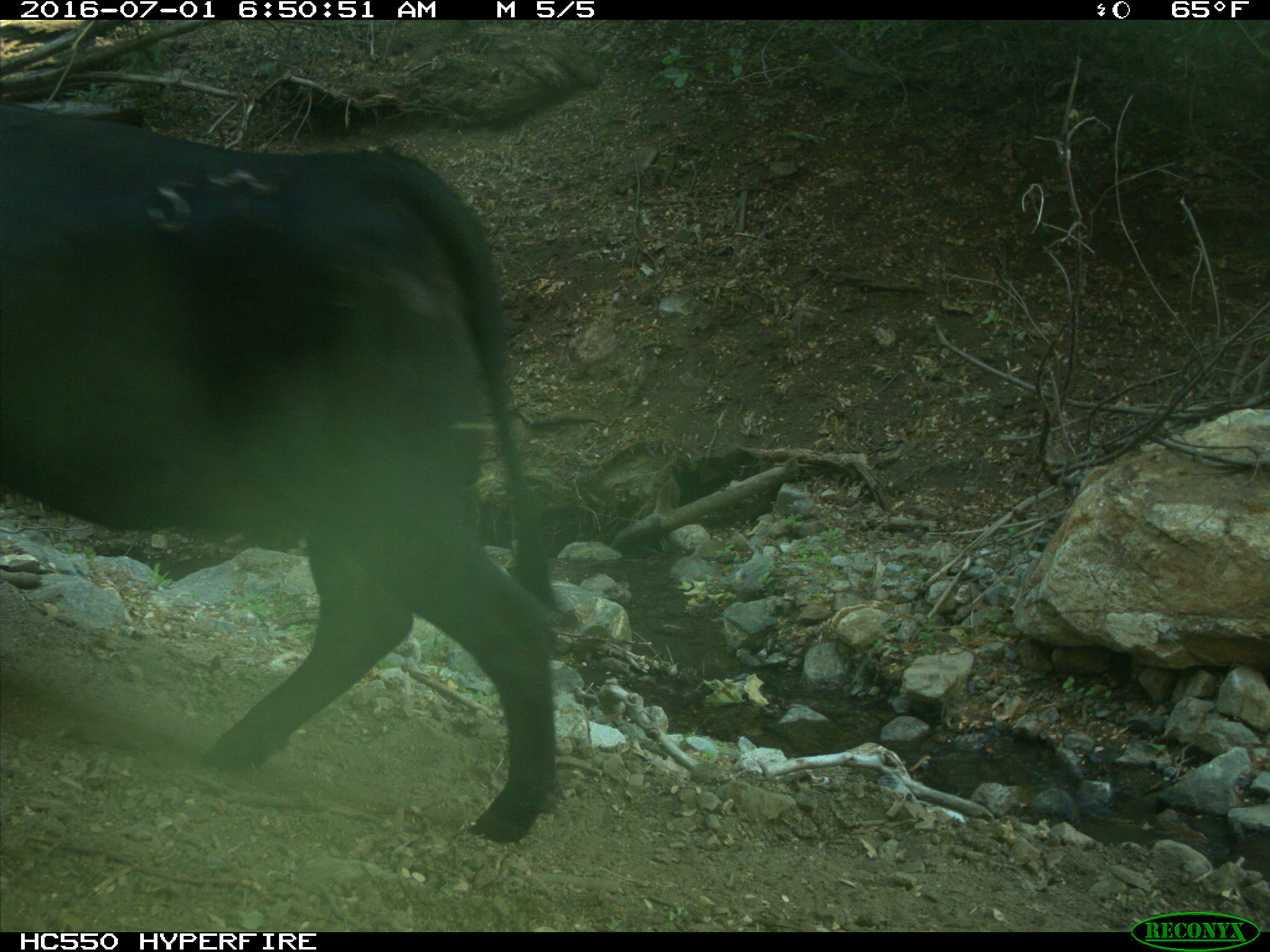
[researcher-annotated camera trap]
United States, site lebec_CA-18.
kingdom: Animalia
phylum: Chordata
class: Mammalia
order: Artiodactyla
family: Bovidae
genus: Bos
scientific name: Bos taurus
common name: domestic cow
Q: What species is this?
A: Bos taurus (domestic cow).